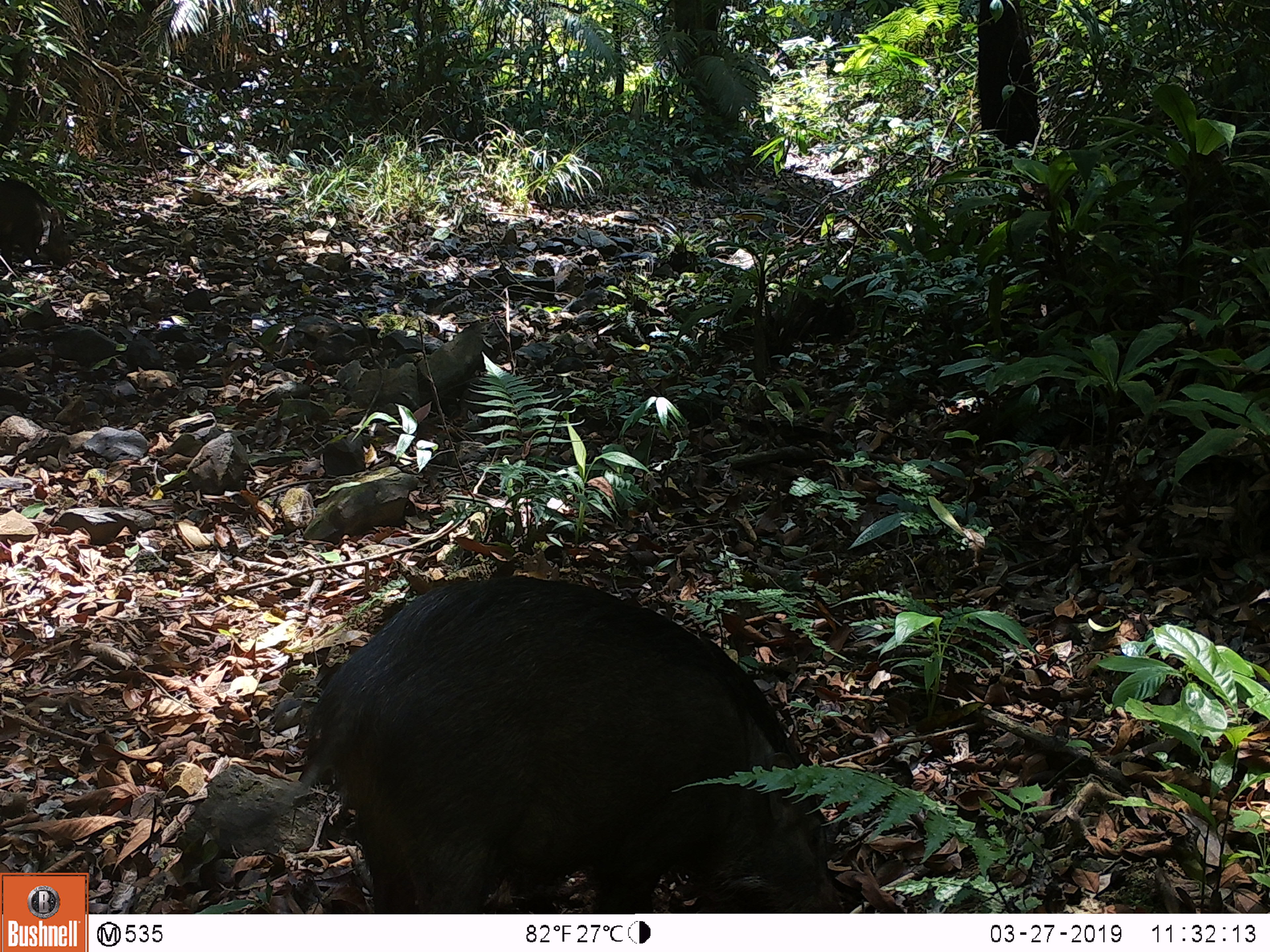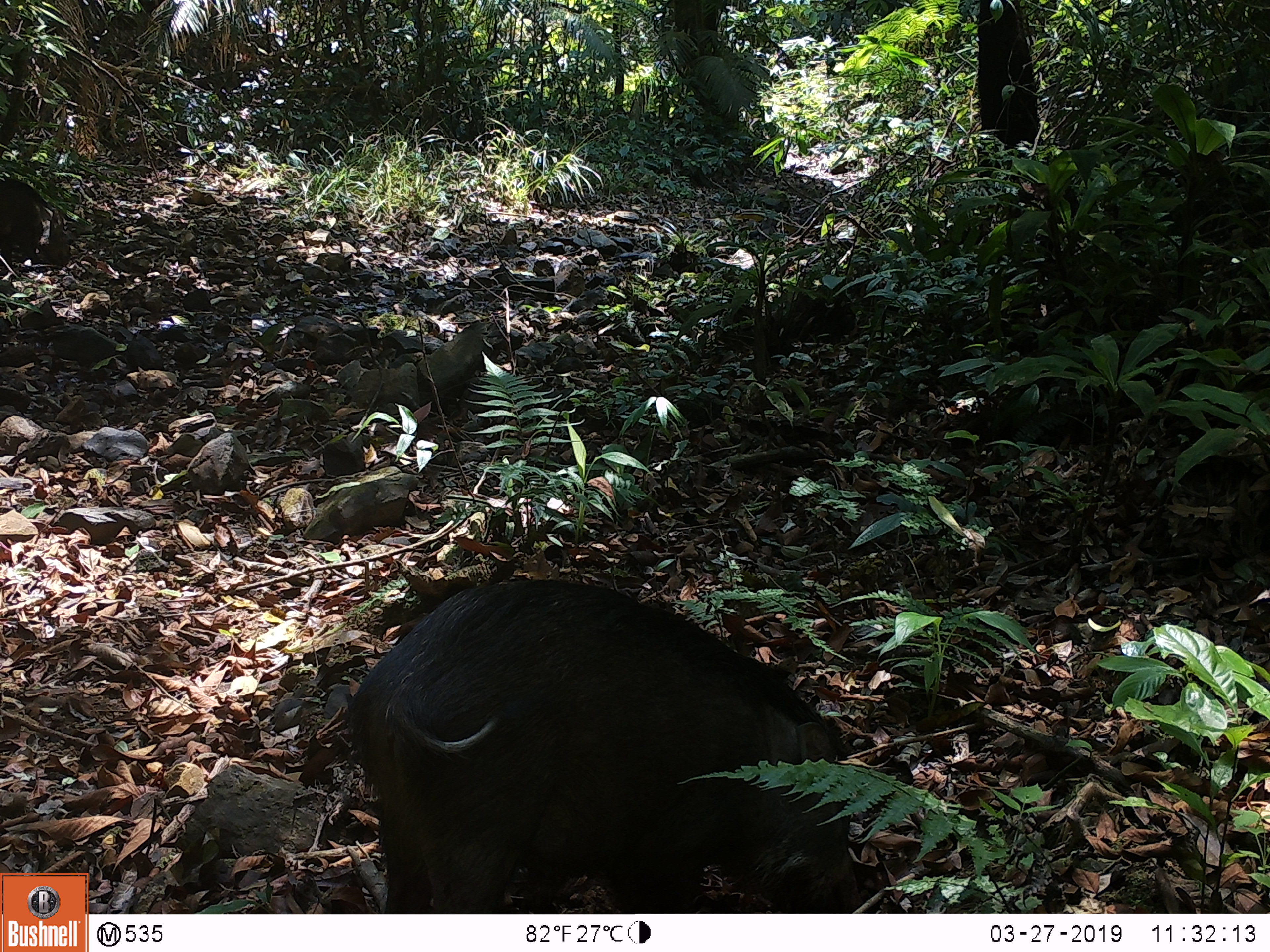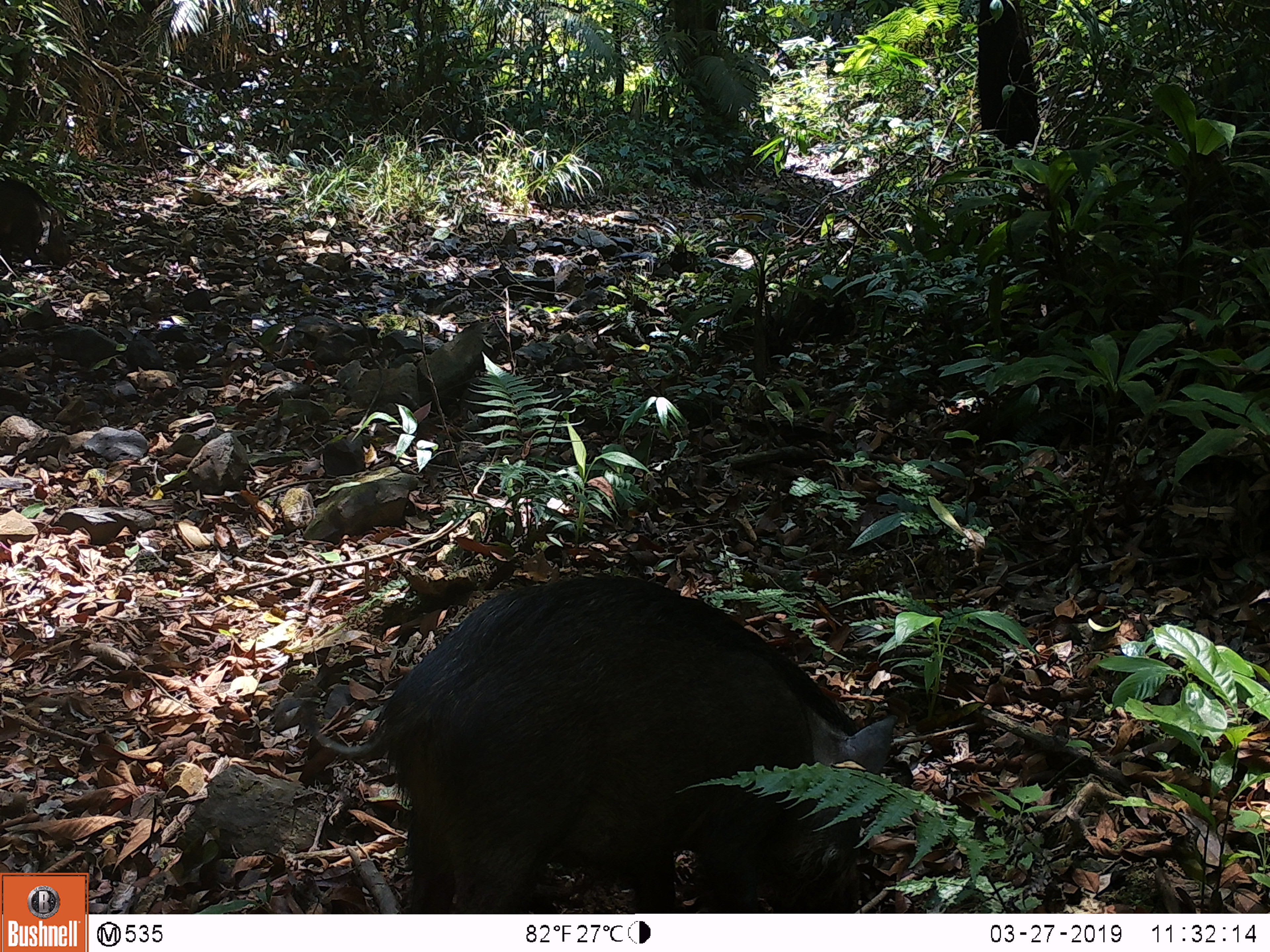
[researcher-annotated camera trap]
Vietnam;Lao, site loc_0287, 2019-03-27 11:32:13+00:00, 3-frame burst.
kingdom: Animalia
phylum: Chordata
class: Mammalia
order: Artiodactyla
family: Suidae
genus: Sus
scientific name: Sus scrofa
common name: eurasian wild pig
Eurasian wild pig (Sus scrofa). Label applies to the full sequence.